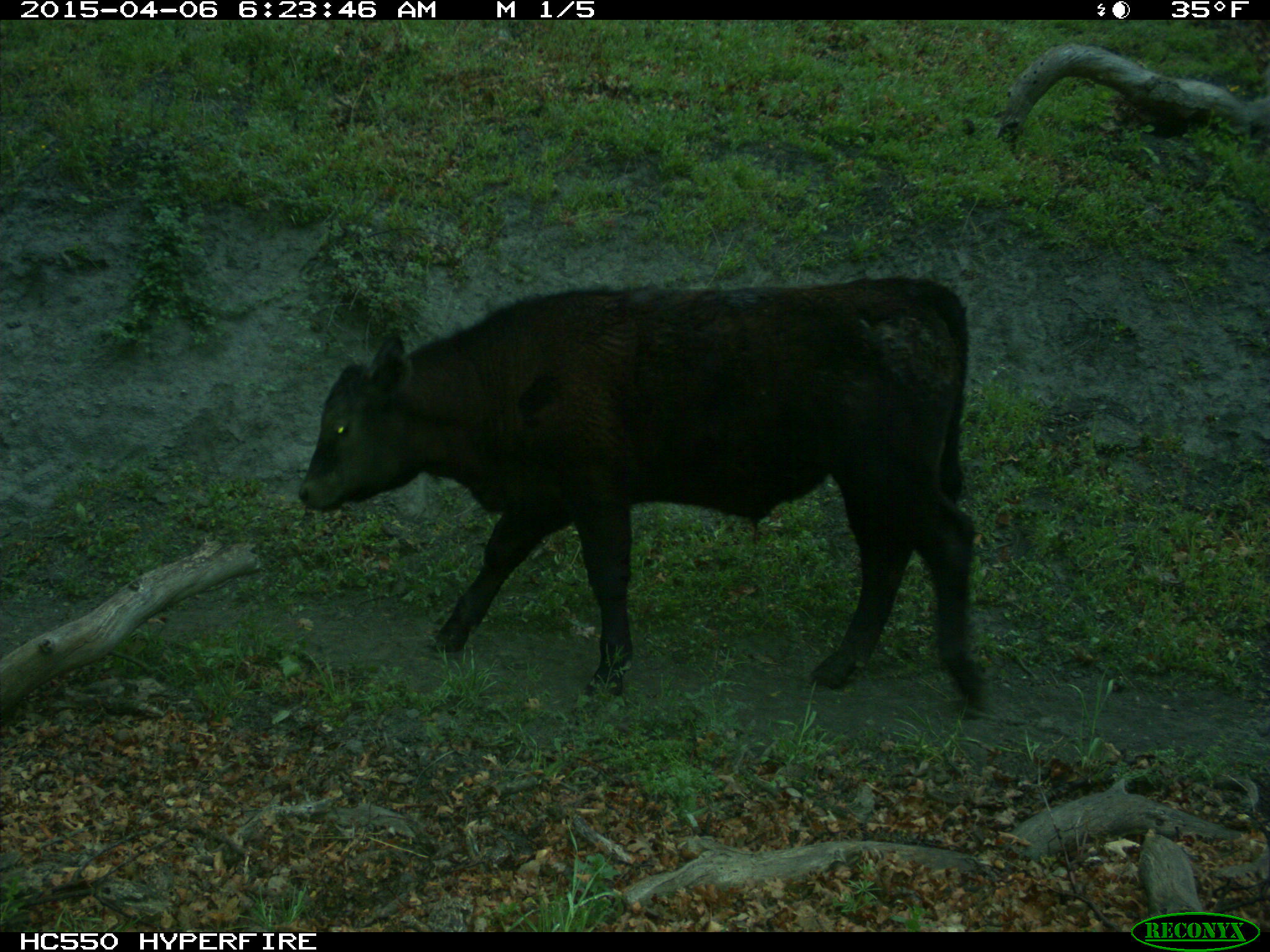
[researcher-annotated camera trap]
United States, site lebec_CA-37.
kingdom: Animalia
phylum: Chordata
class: Mammalia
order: Artiodactyla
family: Bovidae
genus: Bos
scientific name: Bos taurus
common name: domestic cow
Bos taurus (domestic cow).